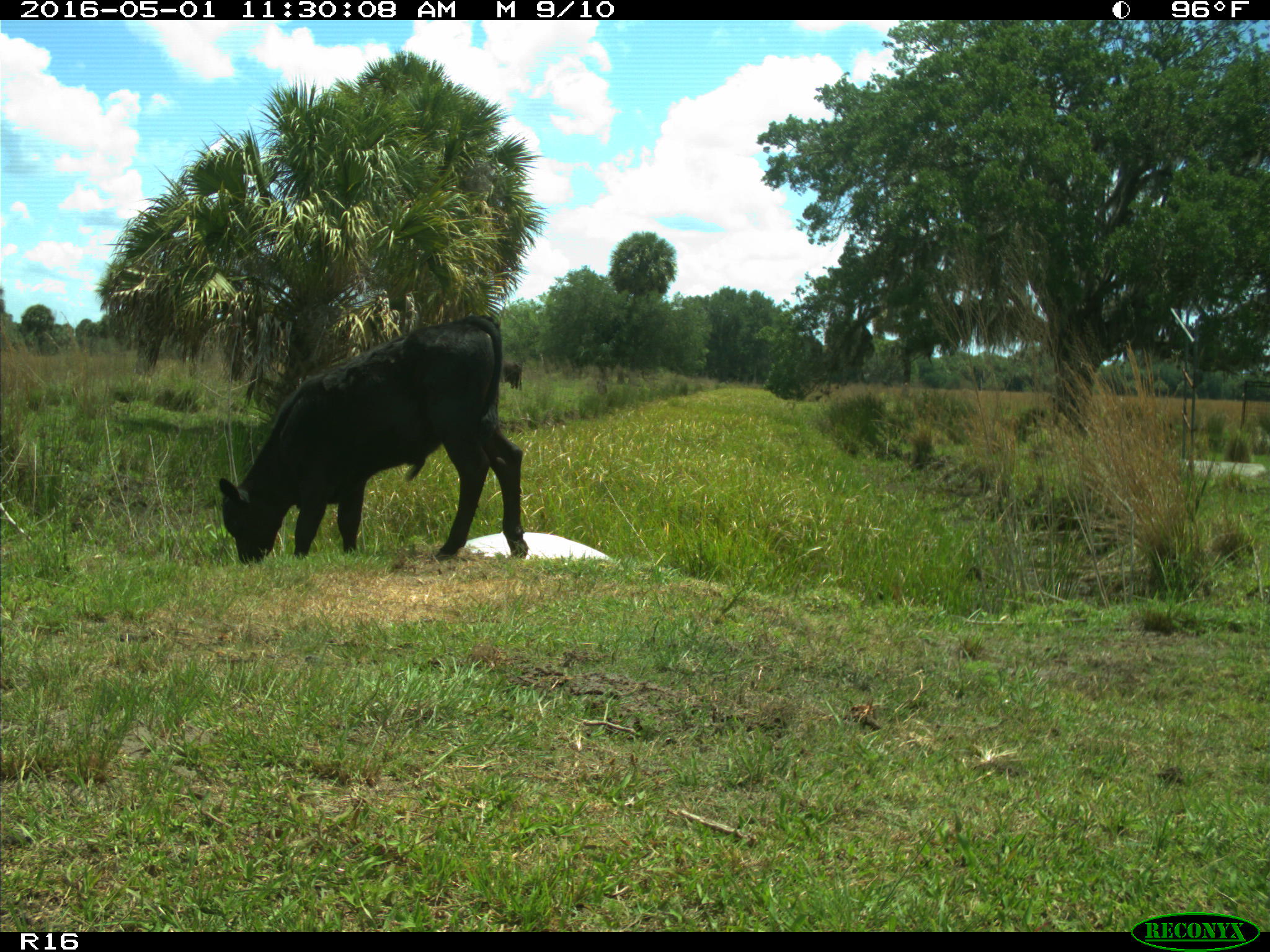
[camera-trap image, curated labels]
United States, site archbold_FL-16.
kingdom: Animalia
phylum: Chordata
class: Mammalia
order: Artiodactyla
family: Bovidae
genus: Bos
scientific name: Bos taurus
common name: domestic cow